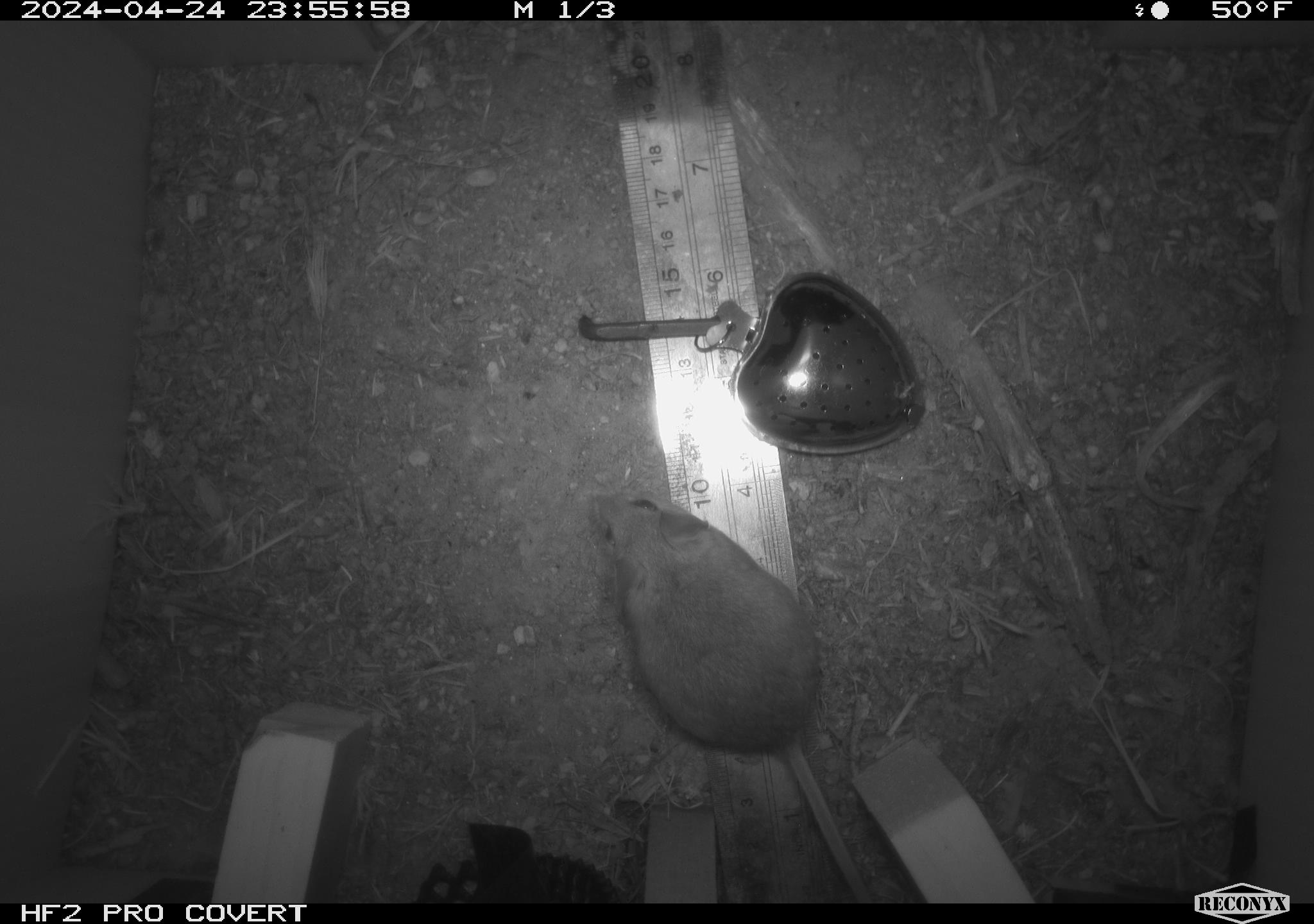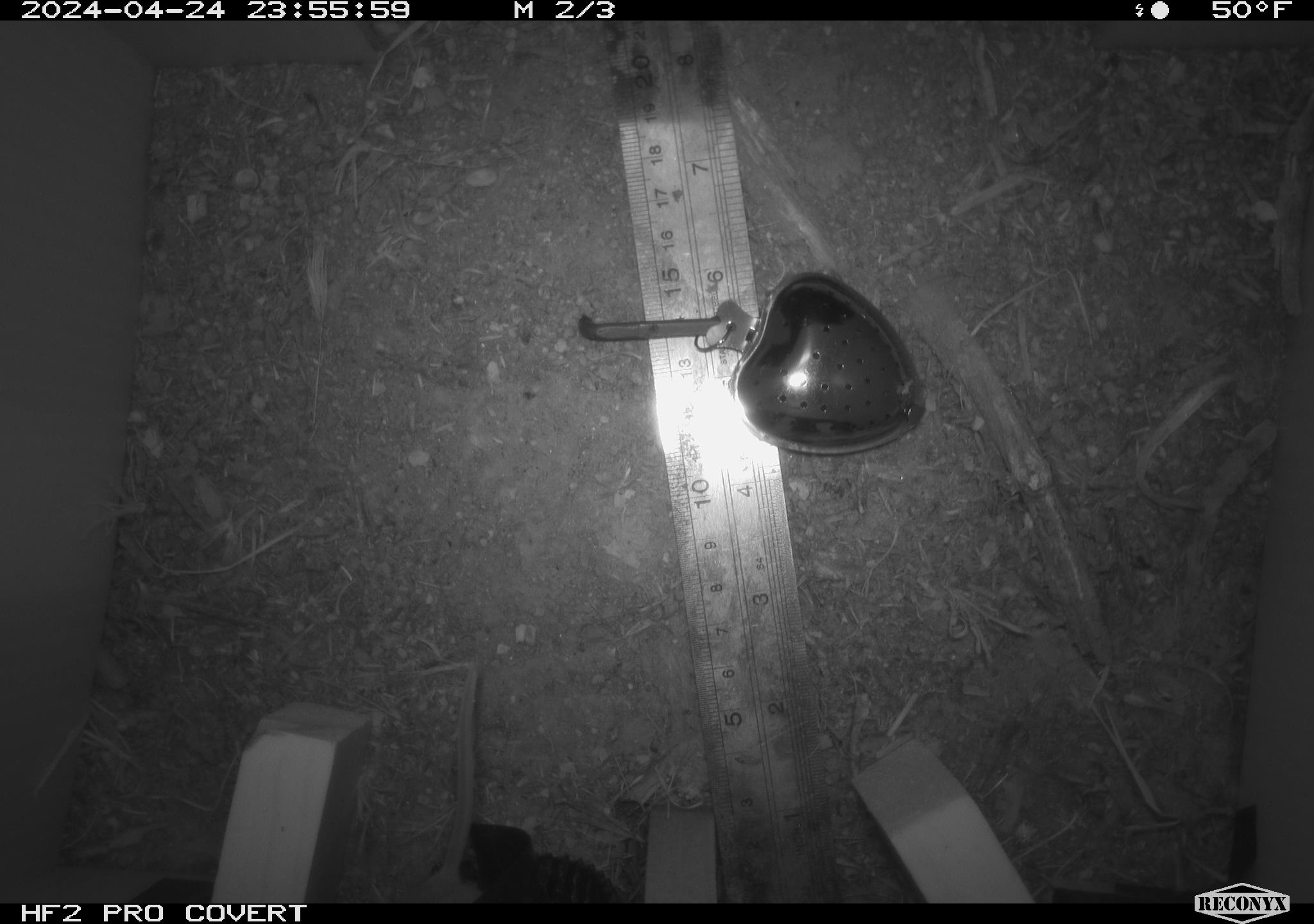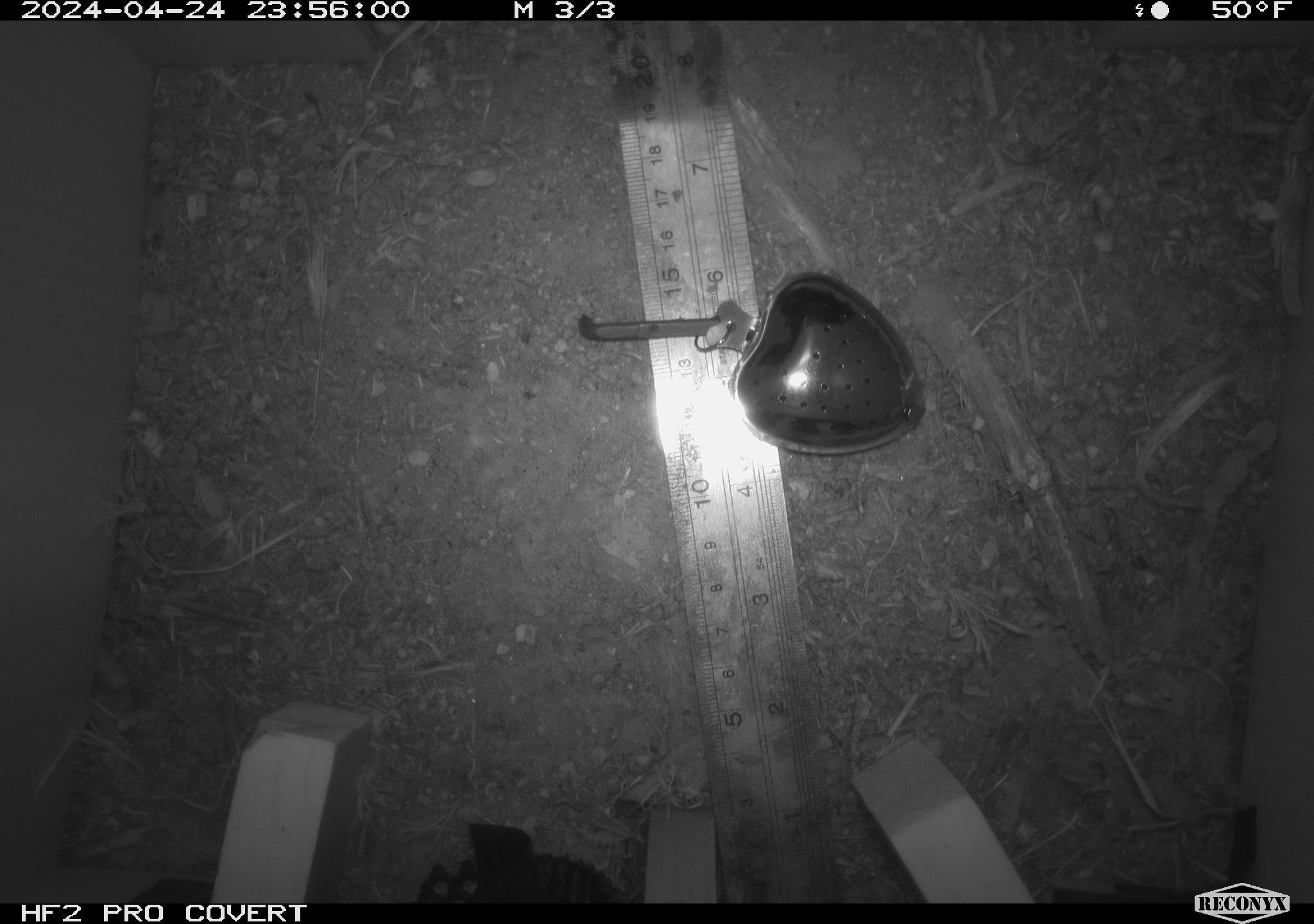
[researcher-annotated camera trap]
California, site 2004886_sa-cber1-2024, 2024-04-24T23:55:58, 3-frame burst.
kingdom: Animalia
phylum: Chordata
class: Mammalia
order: Rodentia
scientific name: Rodentia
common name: mouse species